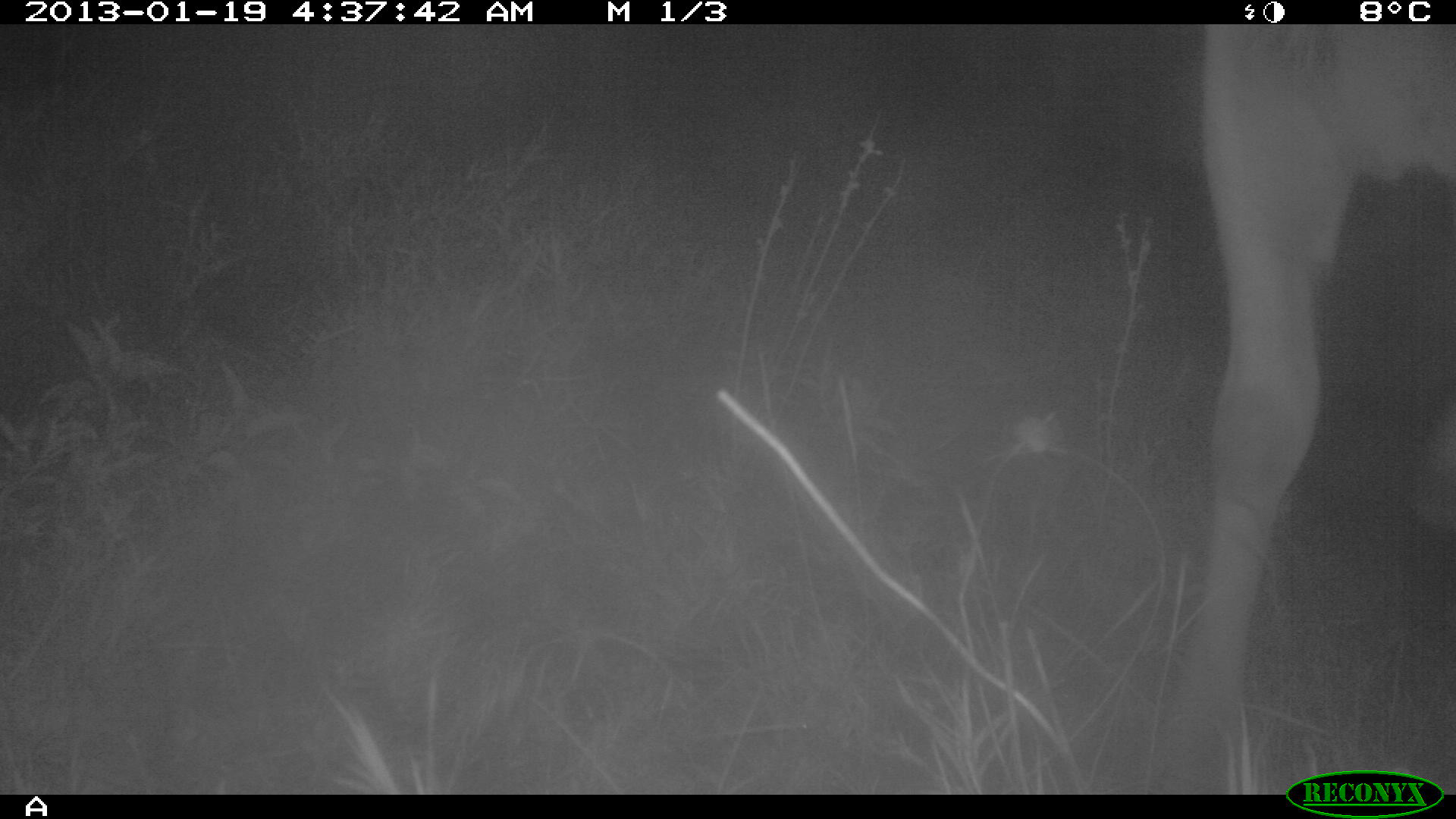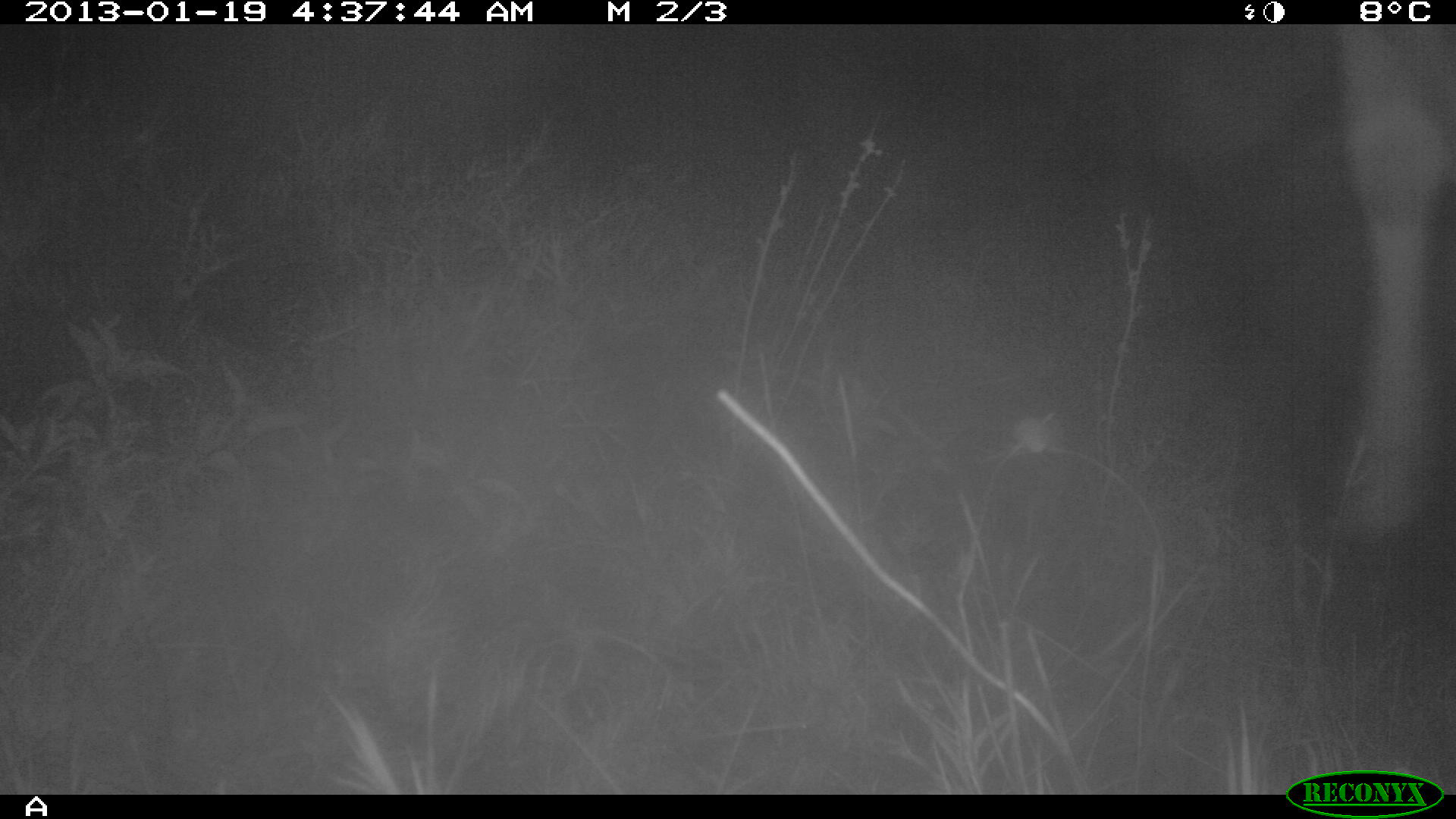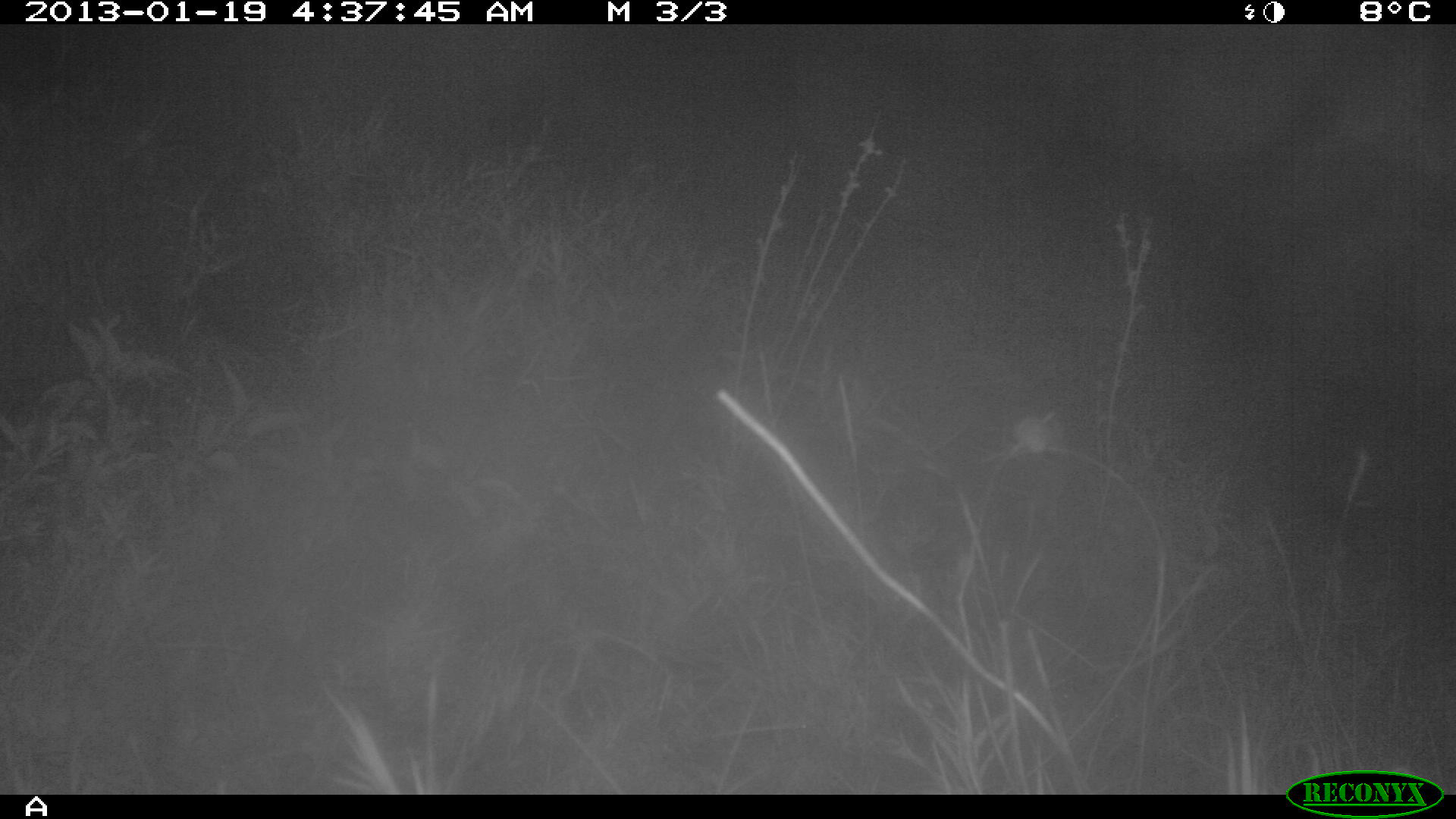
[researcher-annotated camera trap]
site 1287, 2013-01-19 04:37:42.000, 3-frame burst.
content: unidentified animal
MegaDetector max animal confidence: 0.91